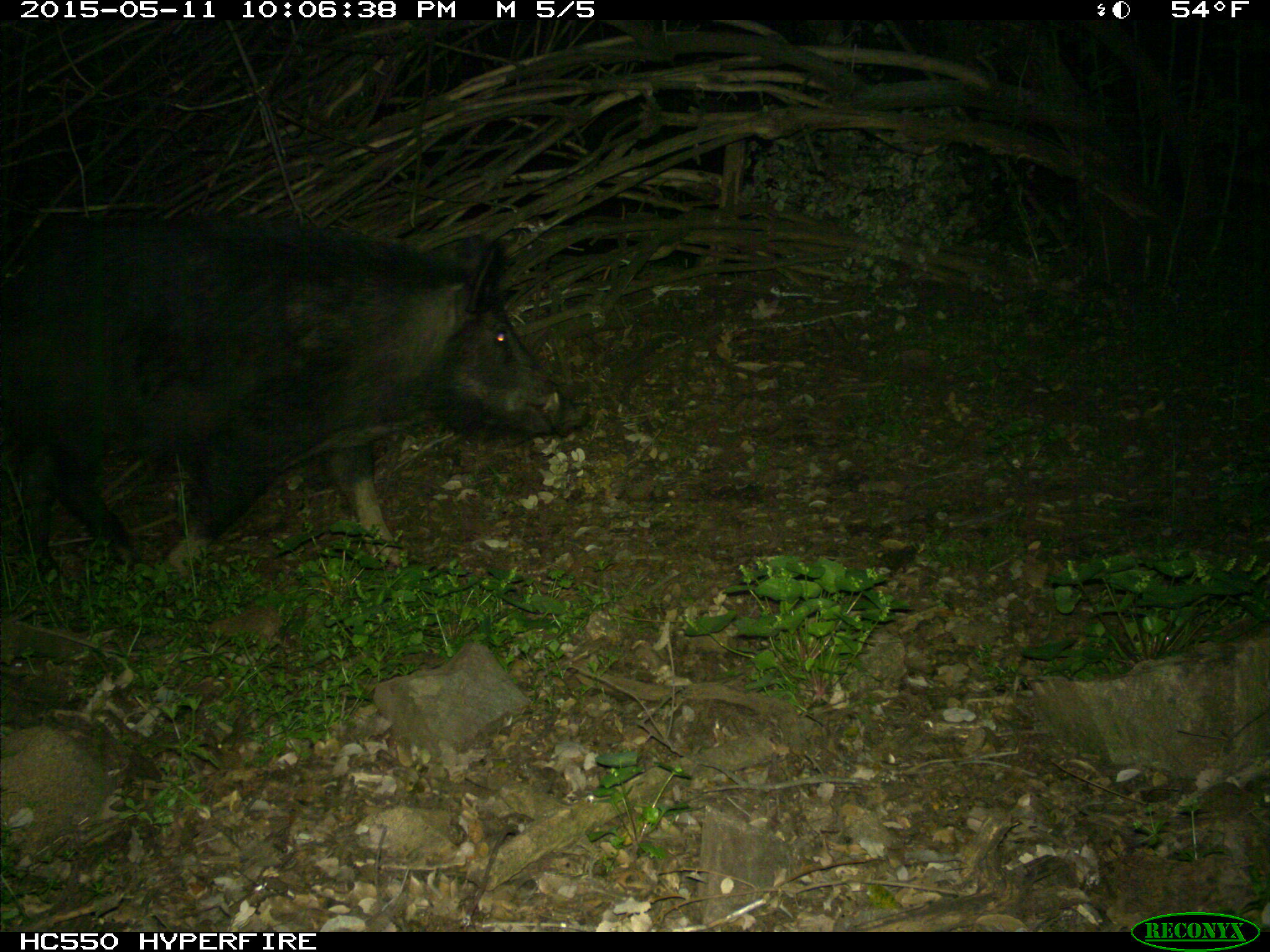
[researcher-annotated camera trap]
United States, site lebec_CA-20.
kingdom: Animalia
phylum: Chordata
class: Mammalia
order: Artiodactyla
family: Suidae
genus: Sus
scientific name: Sus scrofa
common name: wild boar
Sus scrofa (wild boar).